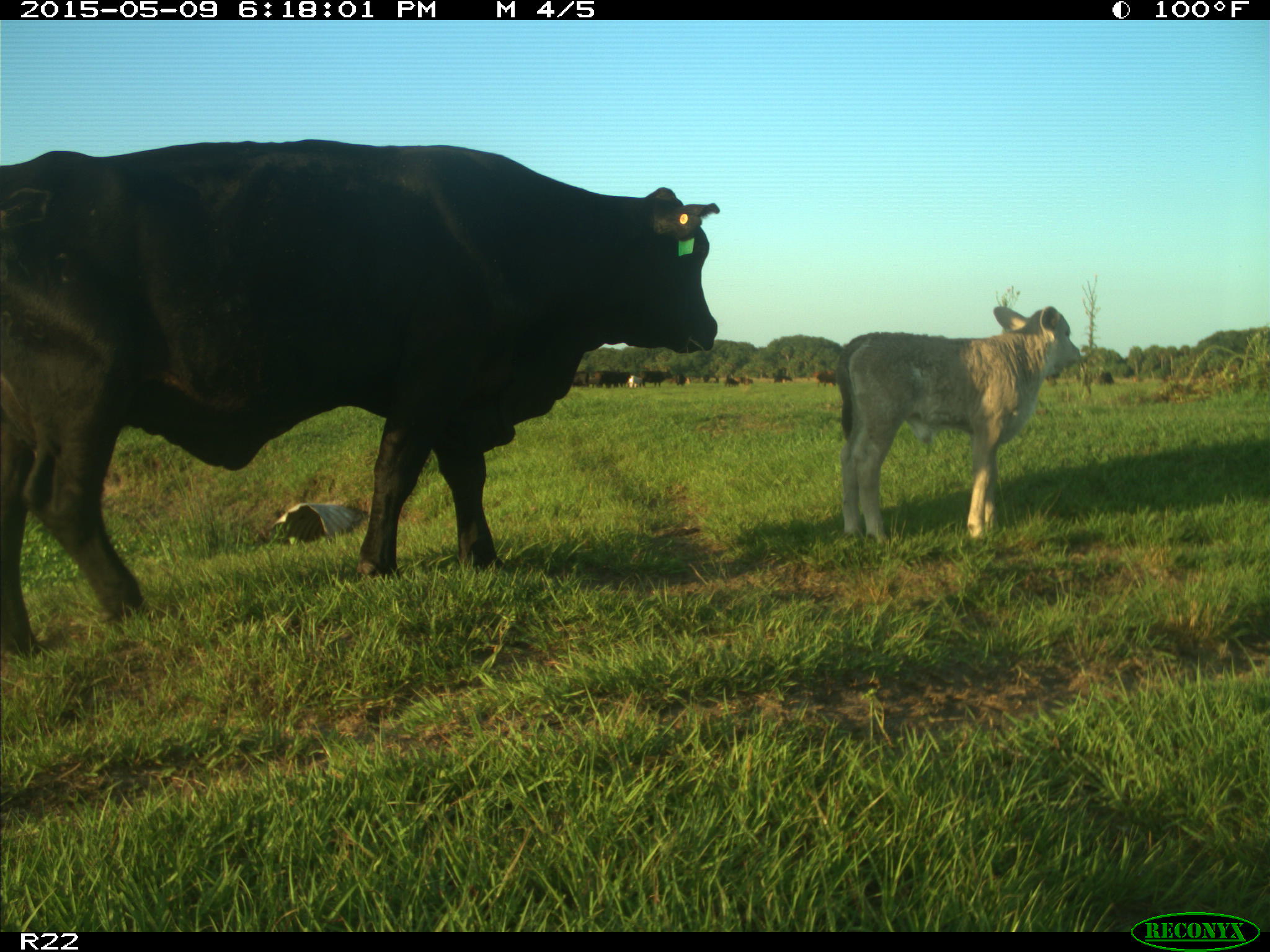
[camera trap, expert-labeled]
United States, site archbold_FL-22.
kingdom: Animalia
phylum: Chordata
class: Mammalia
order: Artiodactyla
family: Bovidae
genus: Bos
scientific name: Bos taurus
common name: domestic cow